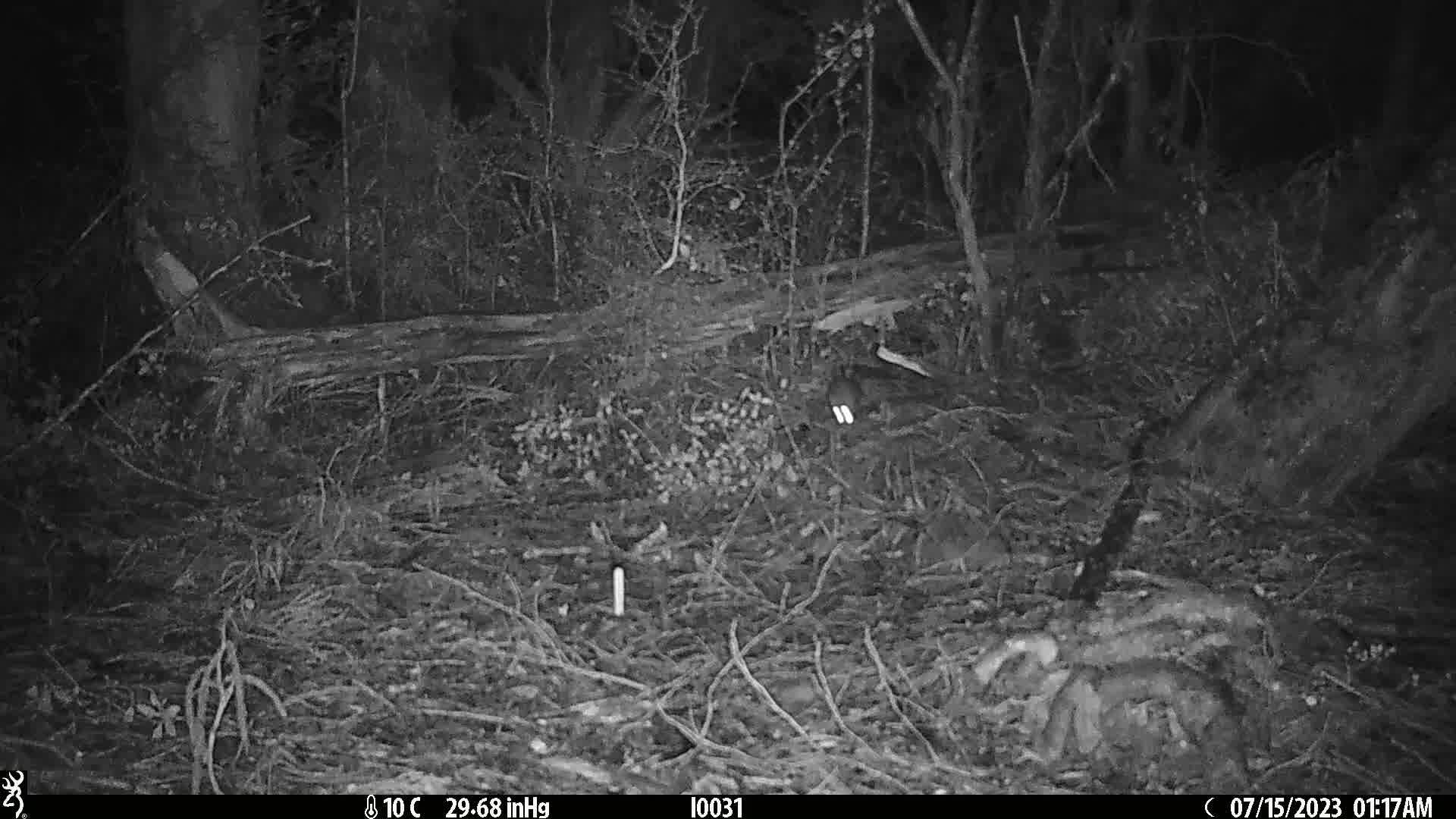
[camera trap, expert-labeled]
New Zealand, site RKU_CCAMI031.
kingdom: Animalia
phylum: Chordata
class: Mammalia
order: Rodentia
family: Muridae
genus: Rattus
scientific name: Rattus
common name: rat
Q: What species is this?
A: Rat (Rattus).